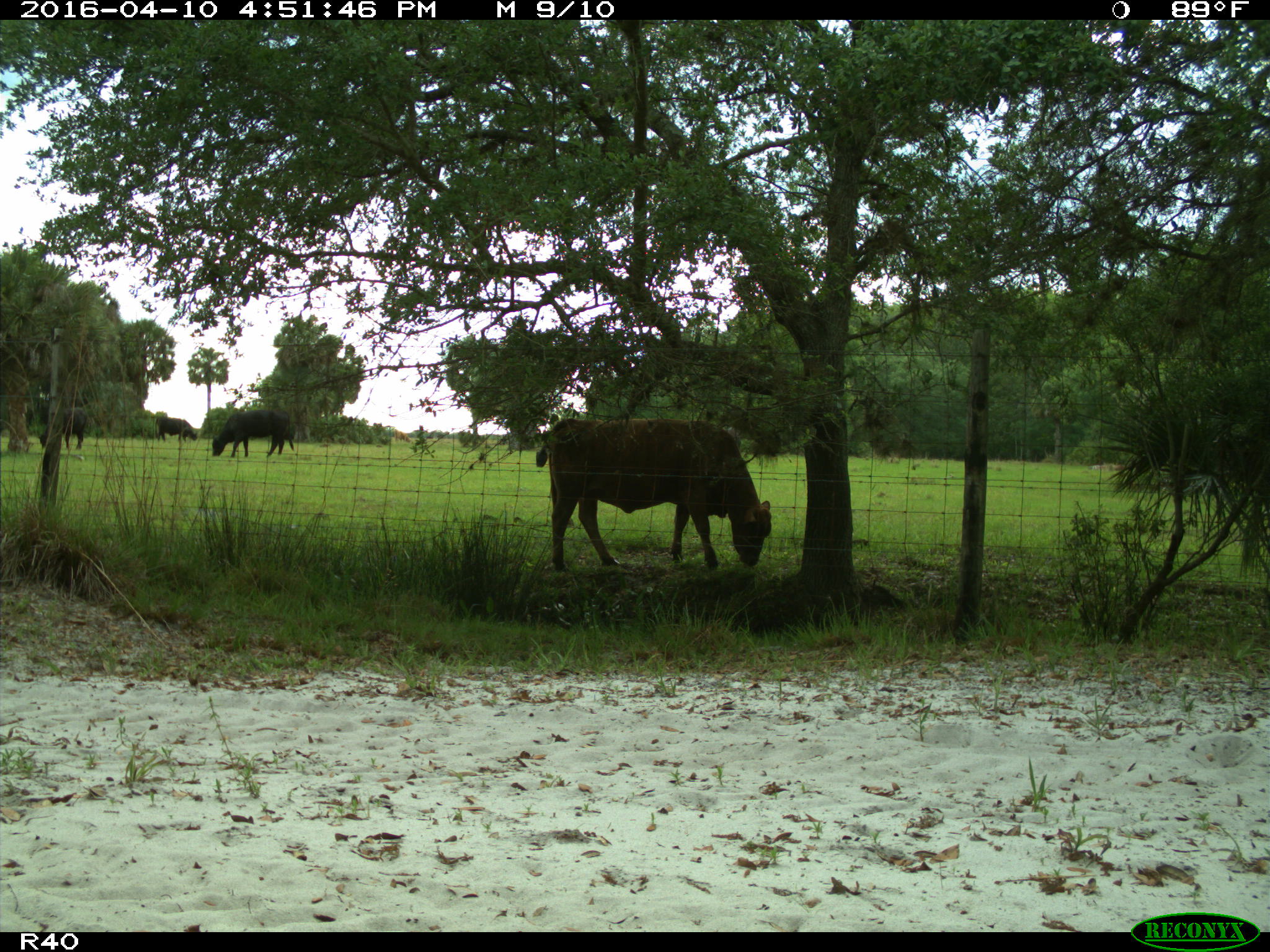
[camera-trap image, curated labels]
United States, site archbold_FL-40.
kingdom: Animalia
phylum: Chordata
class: Mammalia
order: Artiodactyla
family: Bovidae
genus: Bos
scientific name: Bos taurus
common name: domestic cow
Bos taurus (domestic cow).